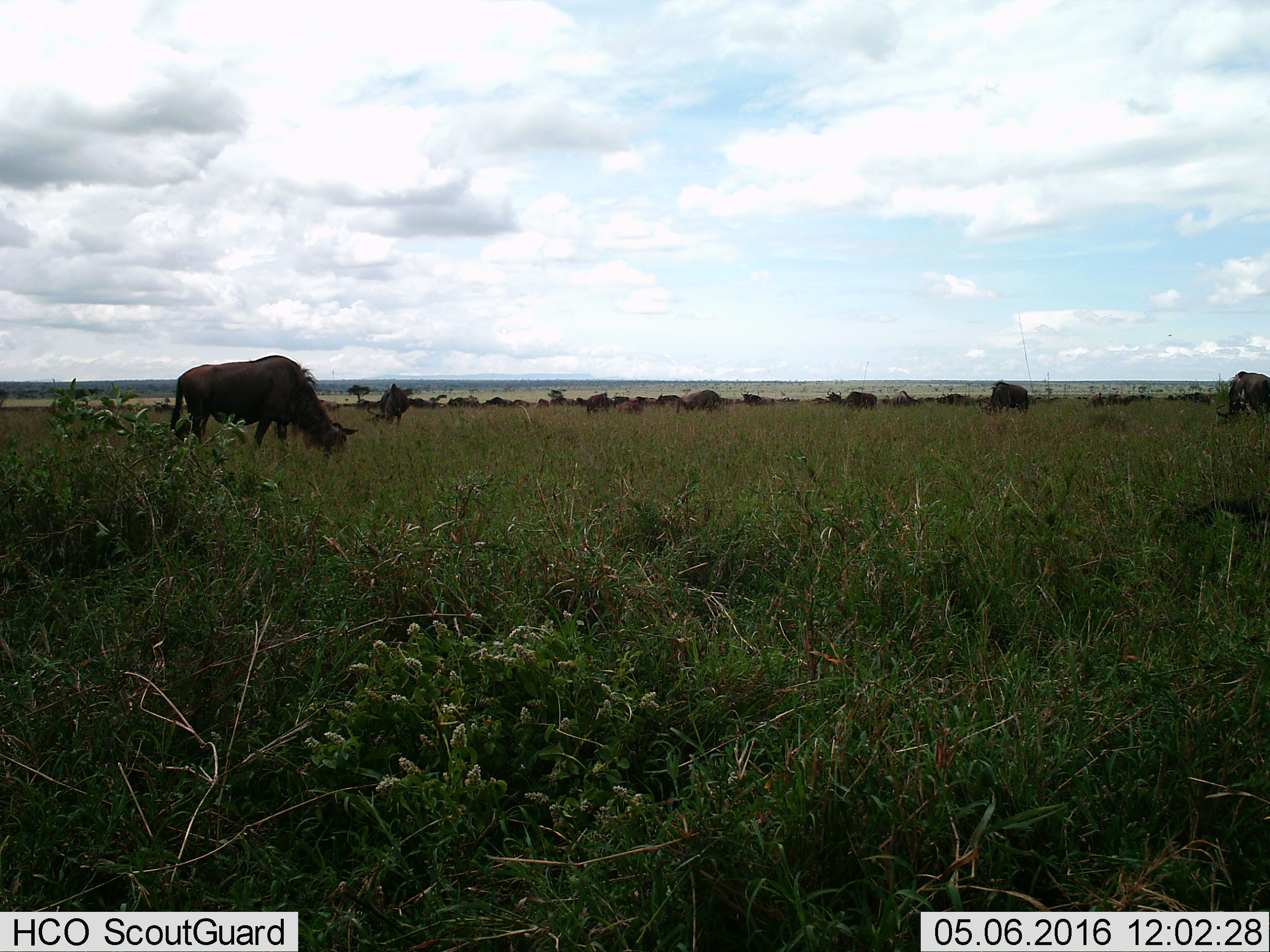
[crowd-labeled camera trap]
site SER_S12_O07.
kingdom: Animalia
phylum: Chordata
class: Mammalia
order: Artiodactyla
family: Bovidae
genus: Connochaetes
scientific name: Connochaetes taurinus taurinus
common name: blue wildebeest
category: wildebeestblue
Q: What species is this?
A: Wildebeestblue (blue wildebeest) (Connochaetes taurinus taurinus).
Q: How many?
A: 11-50.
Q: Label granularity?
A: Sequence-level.